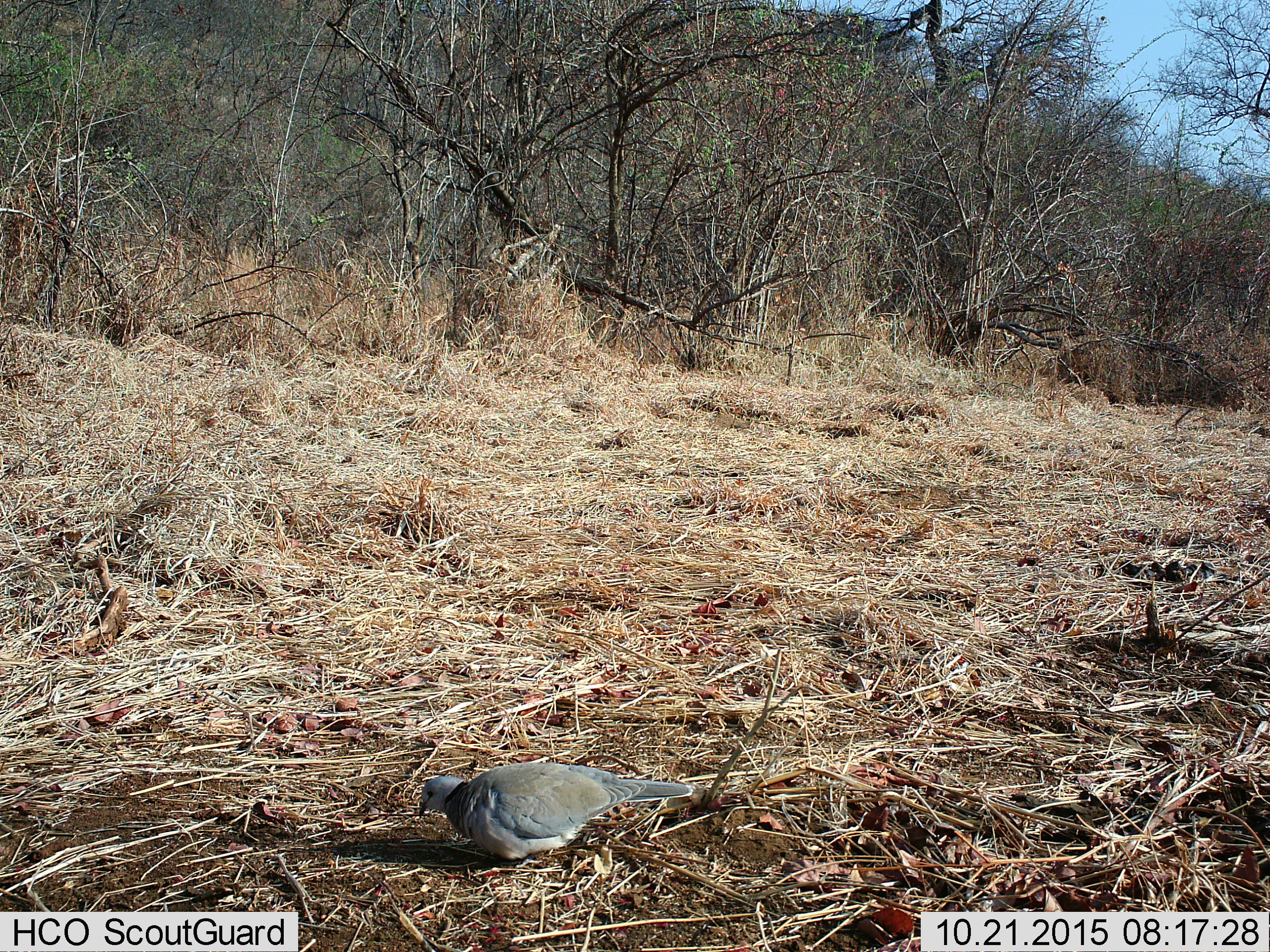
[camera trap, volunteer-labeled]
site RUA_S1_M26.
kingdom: Animalia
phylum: Chordata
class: Aves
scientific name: Aves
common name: bird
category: birdother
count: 1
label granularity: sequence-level